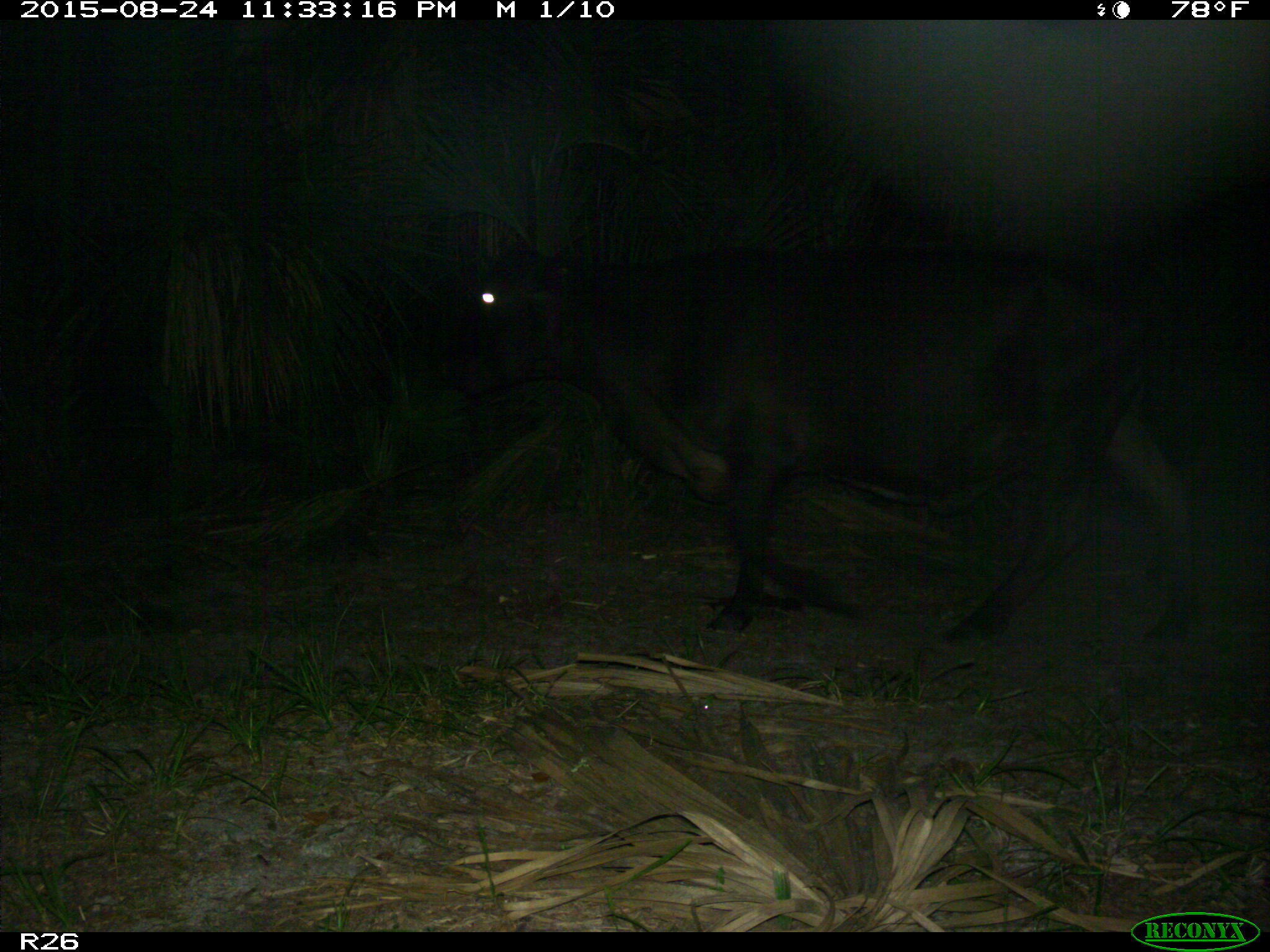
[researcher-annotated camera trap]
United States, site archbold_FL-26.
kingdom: Animalia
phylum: Chordata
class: Mammalia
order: Artiodactyla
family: Bovidae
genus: Bos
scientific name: Bos taurus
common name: domestic cow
Bos taurus (domestic cow).